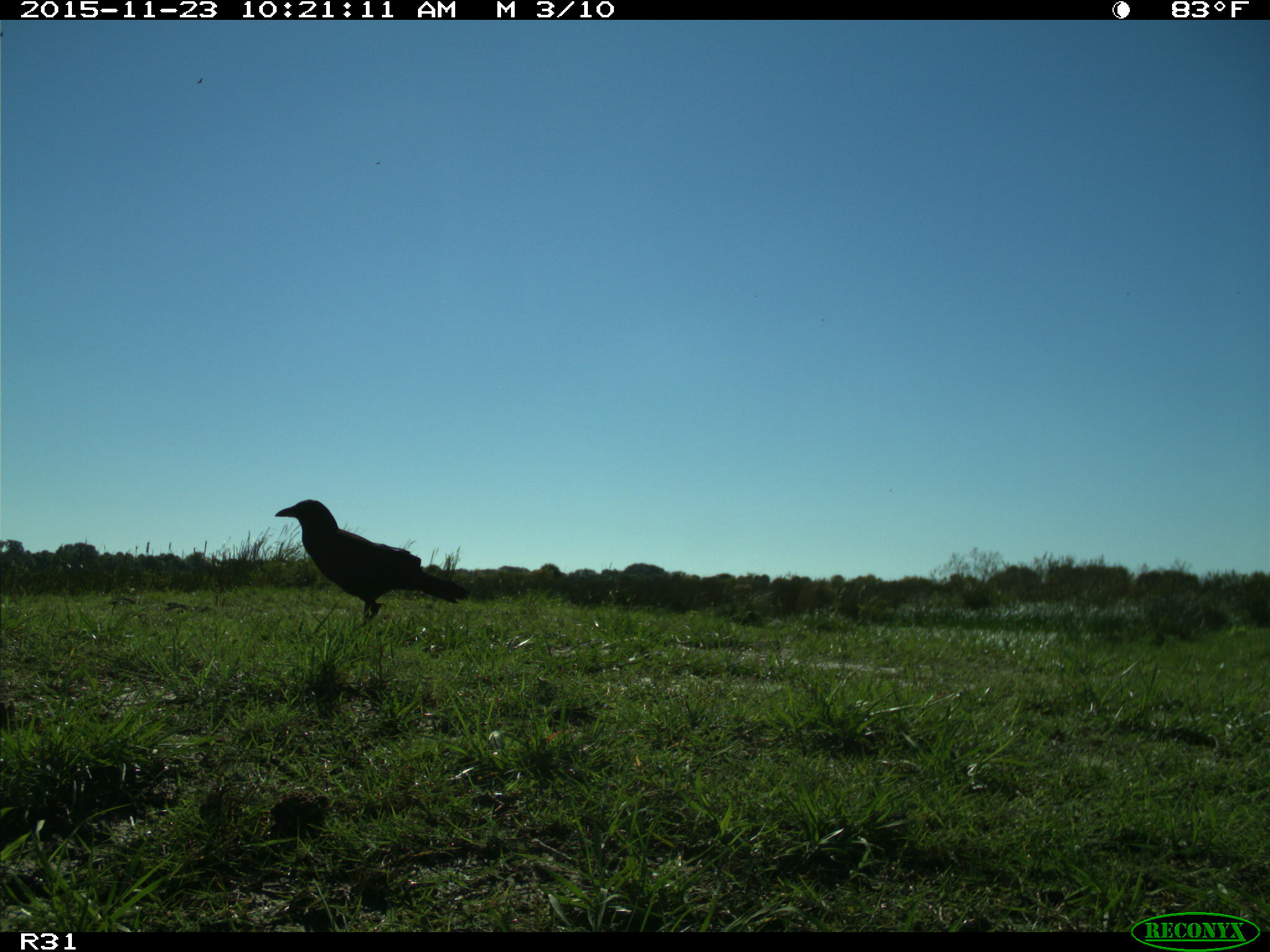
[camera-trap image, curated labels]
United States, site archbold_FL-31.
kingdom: Animalia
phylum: Chordata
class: Aves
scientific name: Aves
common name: birds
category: unidentified bird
Unidentified bird (birds) (Aves).